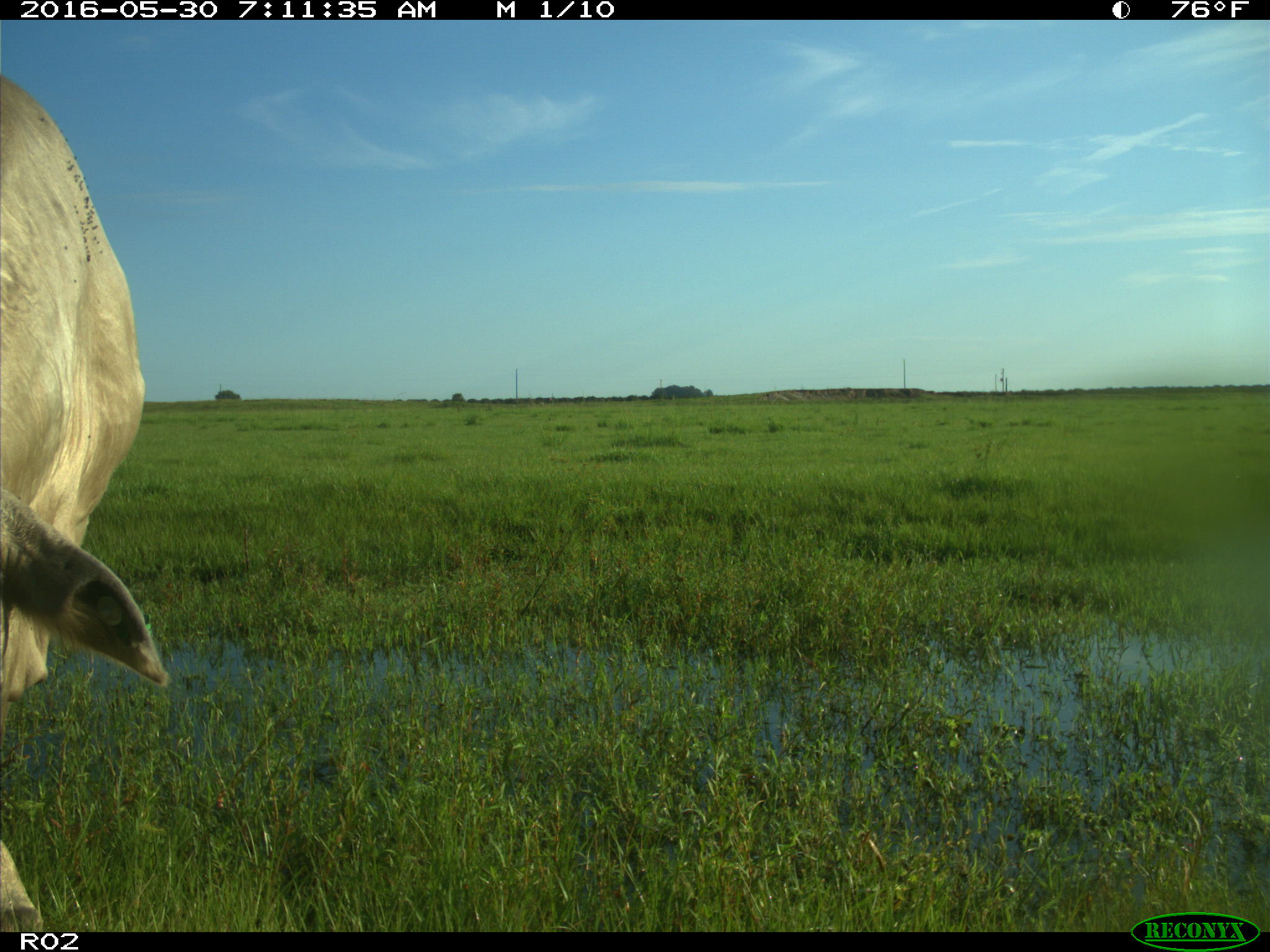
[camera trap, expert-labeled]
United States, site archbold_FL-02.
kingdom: Animalia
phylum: Chordata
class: Mammalia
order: Artiodactyla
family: Bovidae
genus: Bos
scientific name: Bos taurus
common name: domestic cow